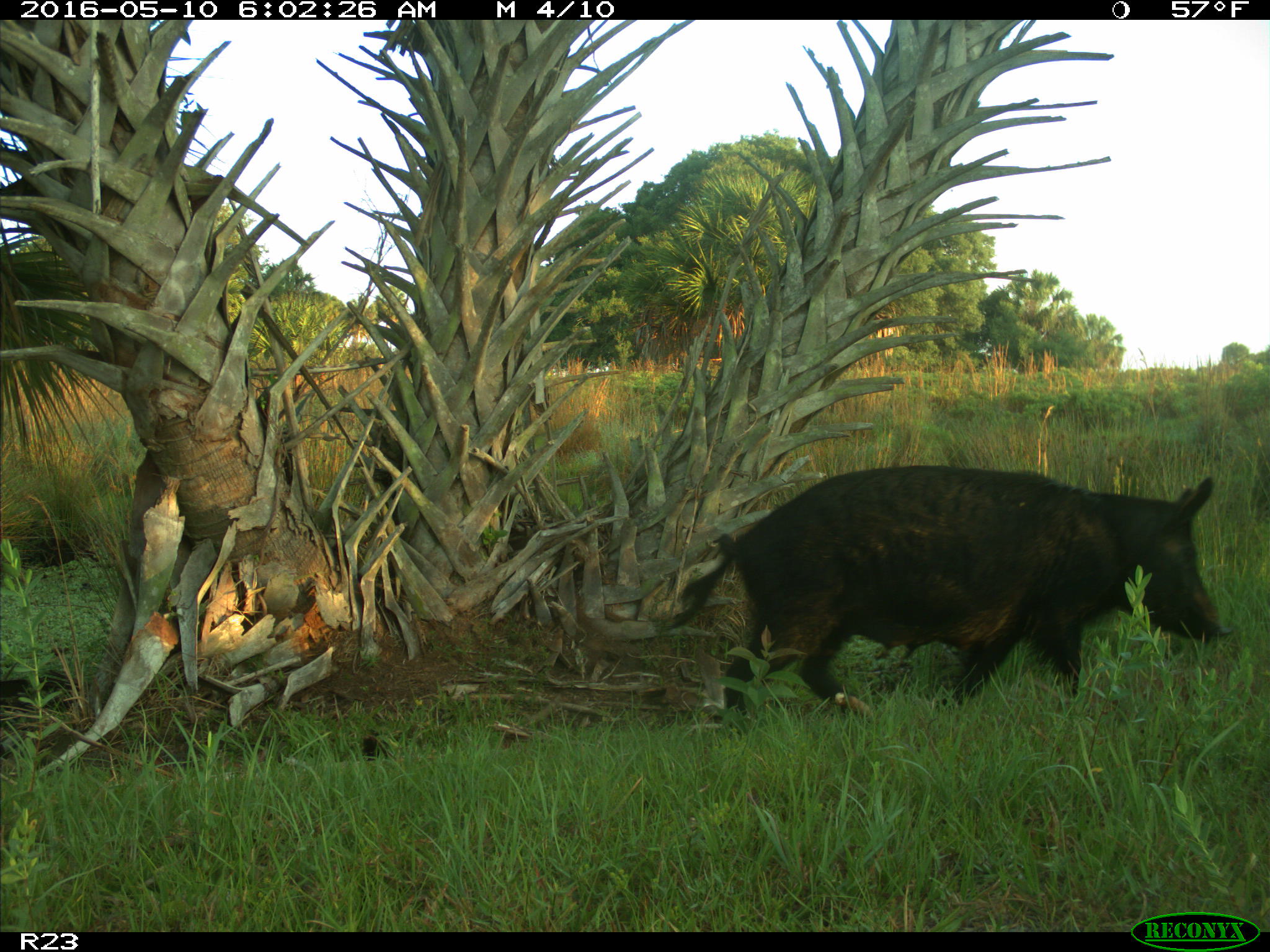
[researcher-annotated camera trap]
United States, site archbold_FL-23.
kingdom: Animalia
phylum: Chordata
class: Mammalia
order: Artiodactyla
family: Suidae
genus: Sus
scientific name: Sus scrofa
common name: wild boar